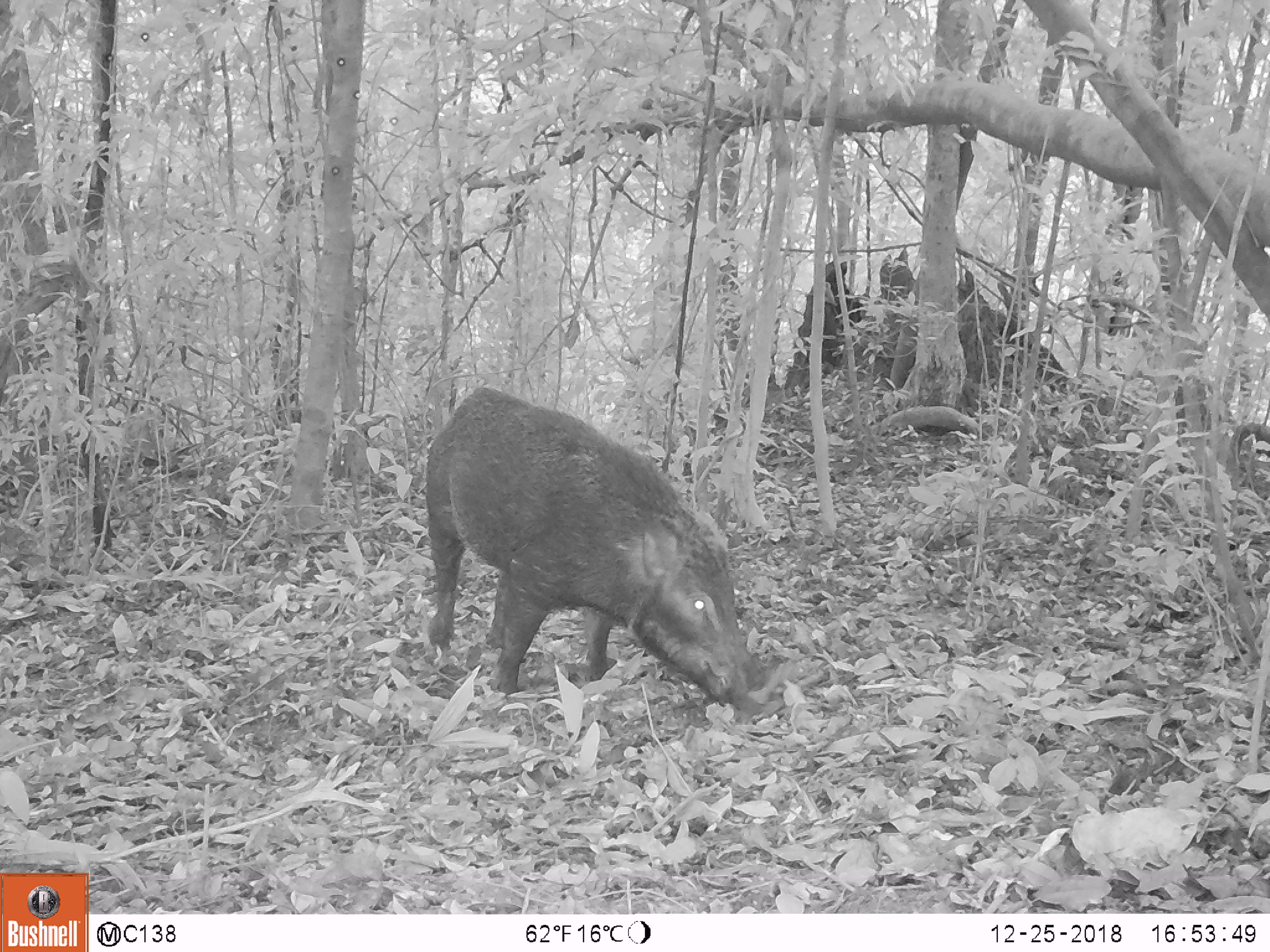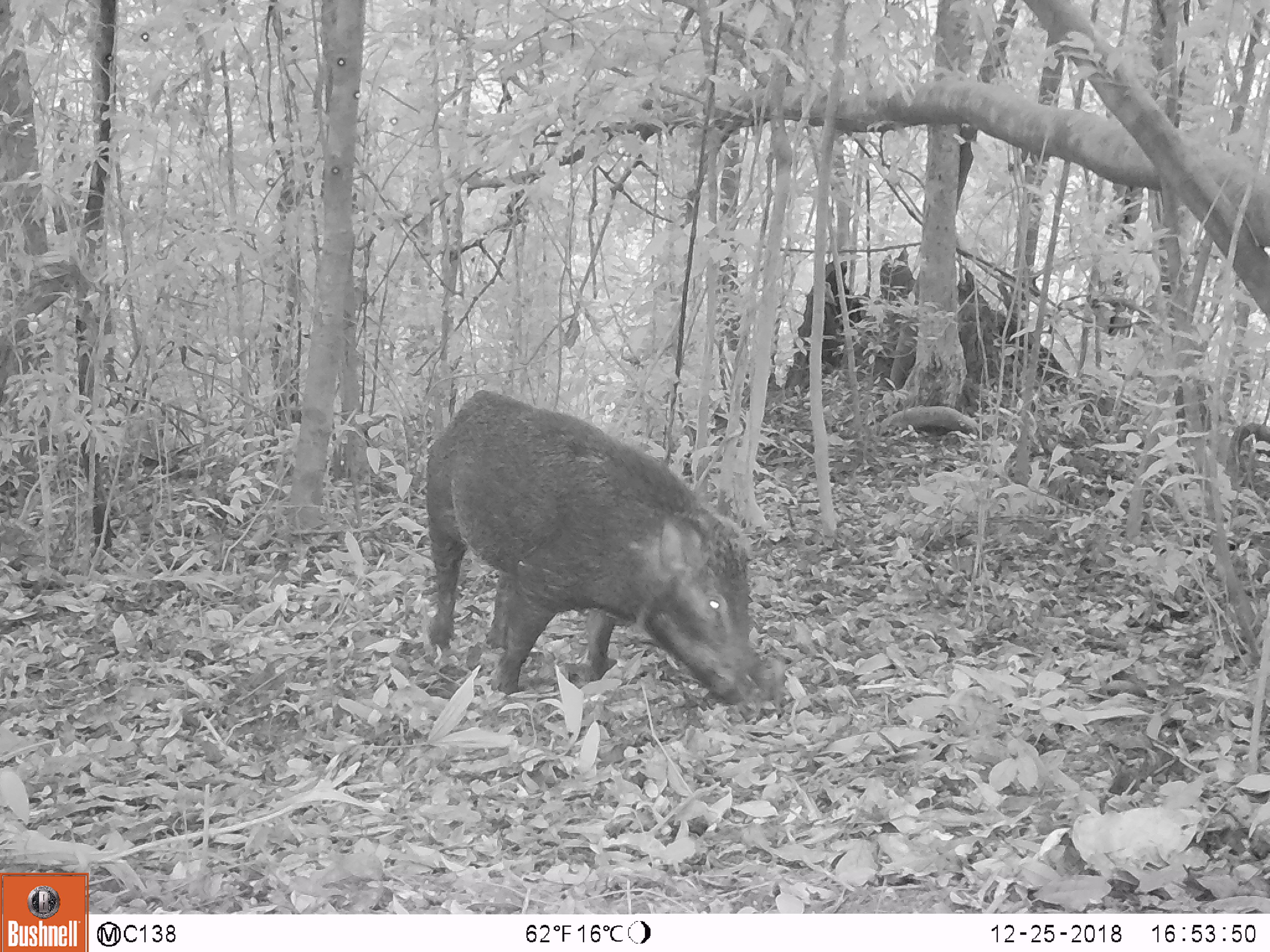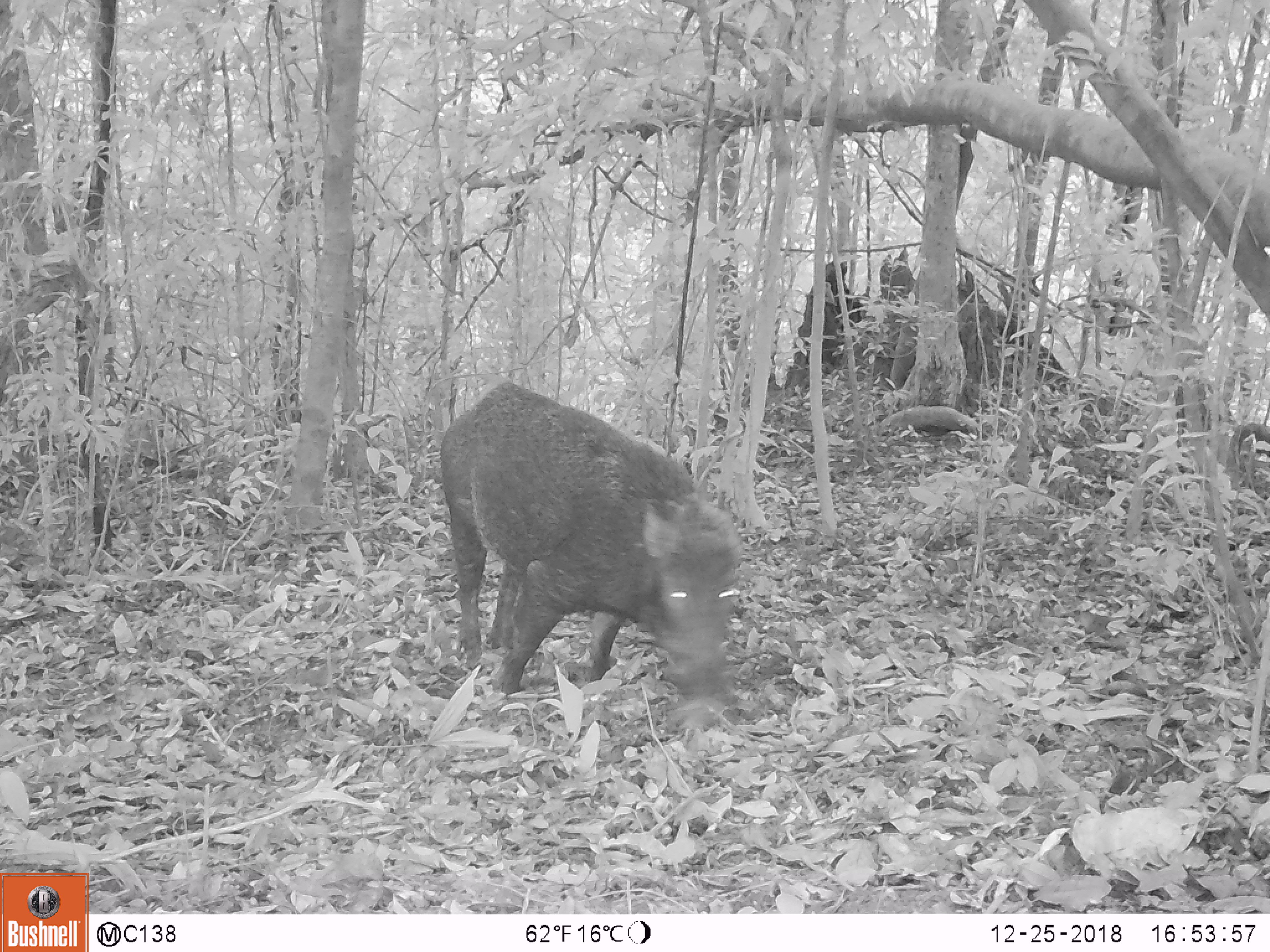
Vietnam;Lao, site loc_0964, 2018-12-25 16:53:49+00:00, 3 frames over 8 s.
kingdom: Animalia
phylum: Chordata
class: Mammalia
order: Artiodactyla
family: Suidae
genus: Sus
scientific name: Sus scrofa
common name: eurasian wild pig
Eurasian wild pig (Sus scrofa). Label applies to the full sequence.